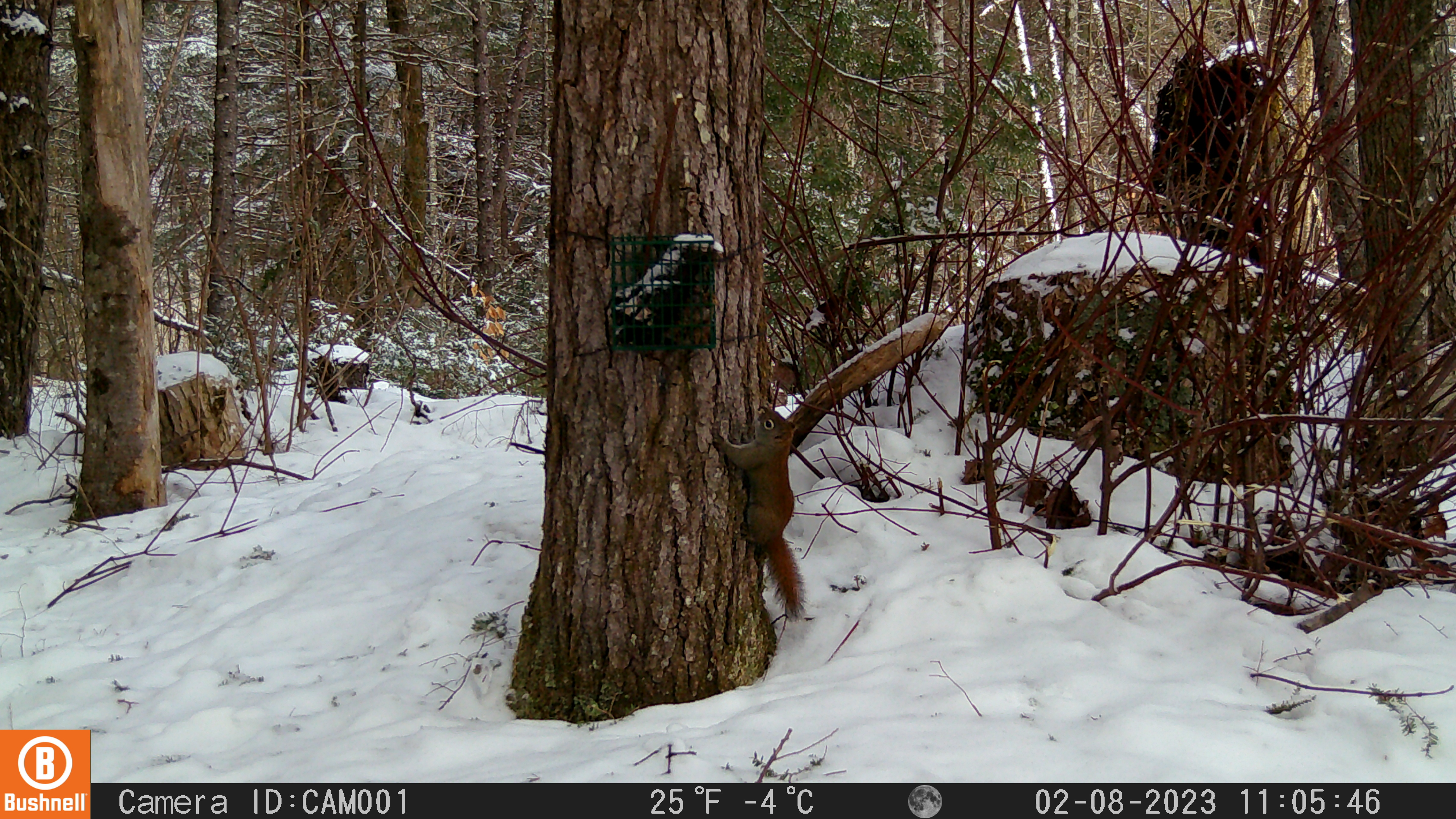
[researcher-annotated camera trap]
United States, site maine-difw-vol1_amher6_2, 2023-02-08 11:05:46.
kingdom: Animalia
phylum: Chordata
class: Mammalia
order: Rodentia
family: Sciuridae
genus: Tamiasciurus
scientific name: Tamiasciurus hudsonicus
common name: red squirrel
Red squirrel (Tamiasciurus hudsonicus).